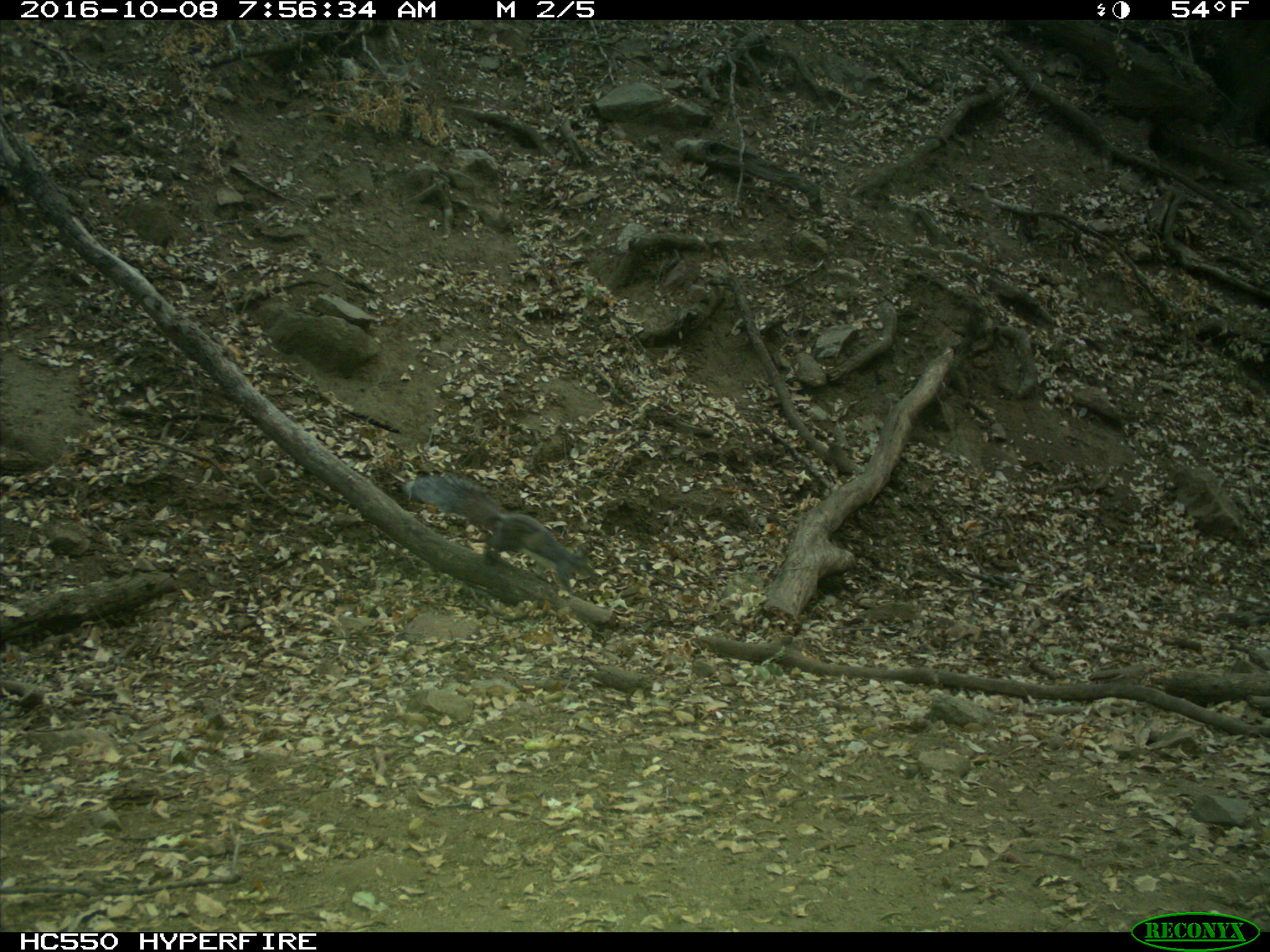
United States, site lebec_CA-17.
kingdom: Animalia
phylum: Chordata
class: Mammalia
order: Rodentia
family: Sciuridae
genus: Sciurus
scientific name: Sciurus carolinensis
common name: eastern gray squirrel